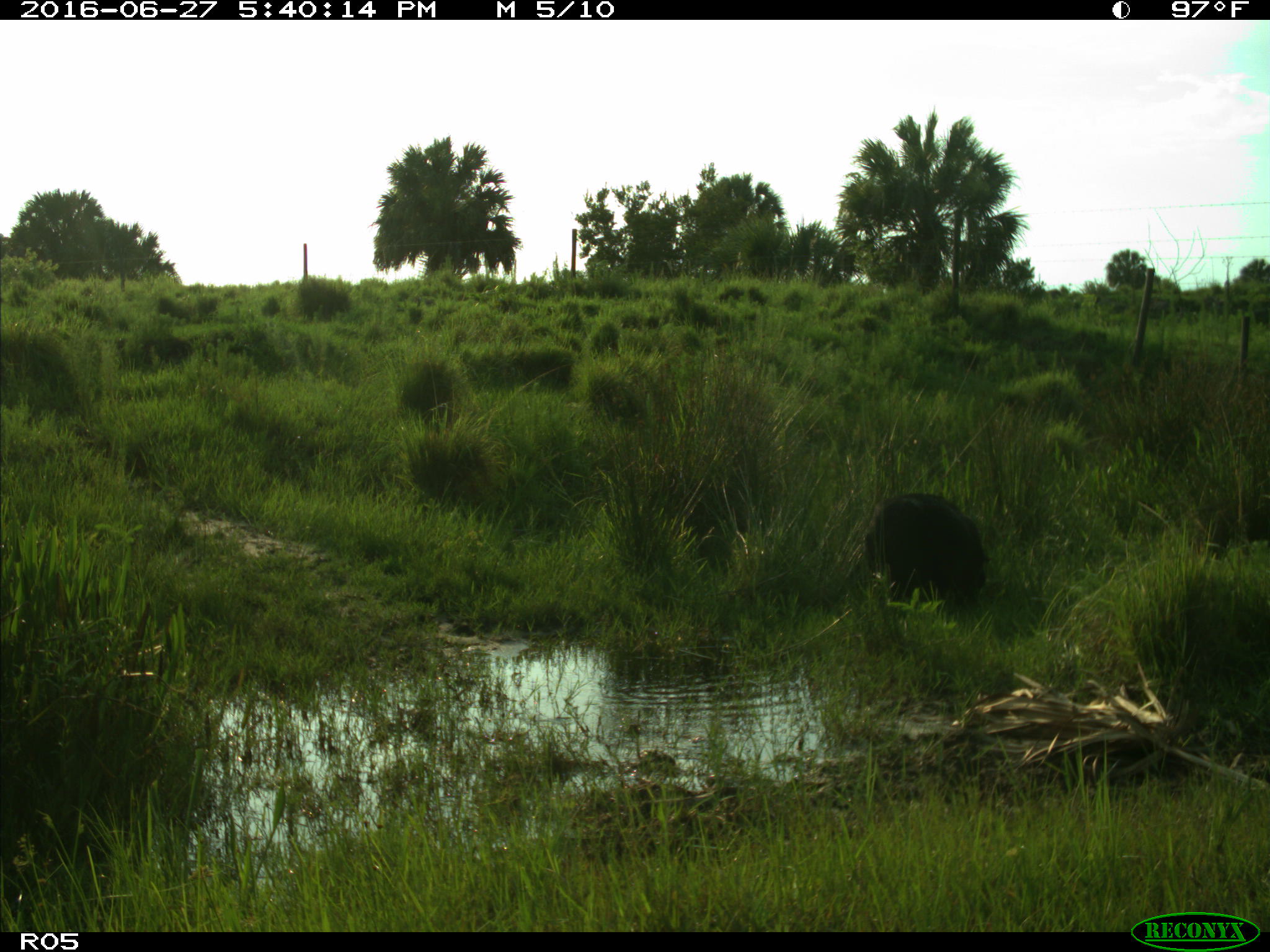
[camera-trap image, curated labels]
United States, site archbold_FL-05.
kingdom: Animalia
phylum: Chordata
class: Mammalia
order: Artiodactyla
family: Suidae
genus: Sus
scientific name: Sus scrofa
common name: wild boar